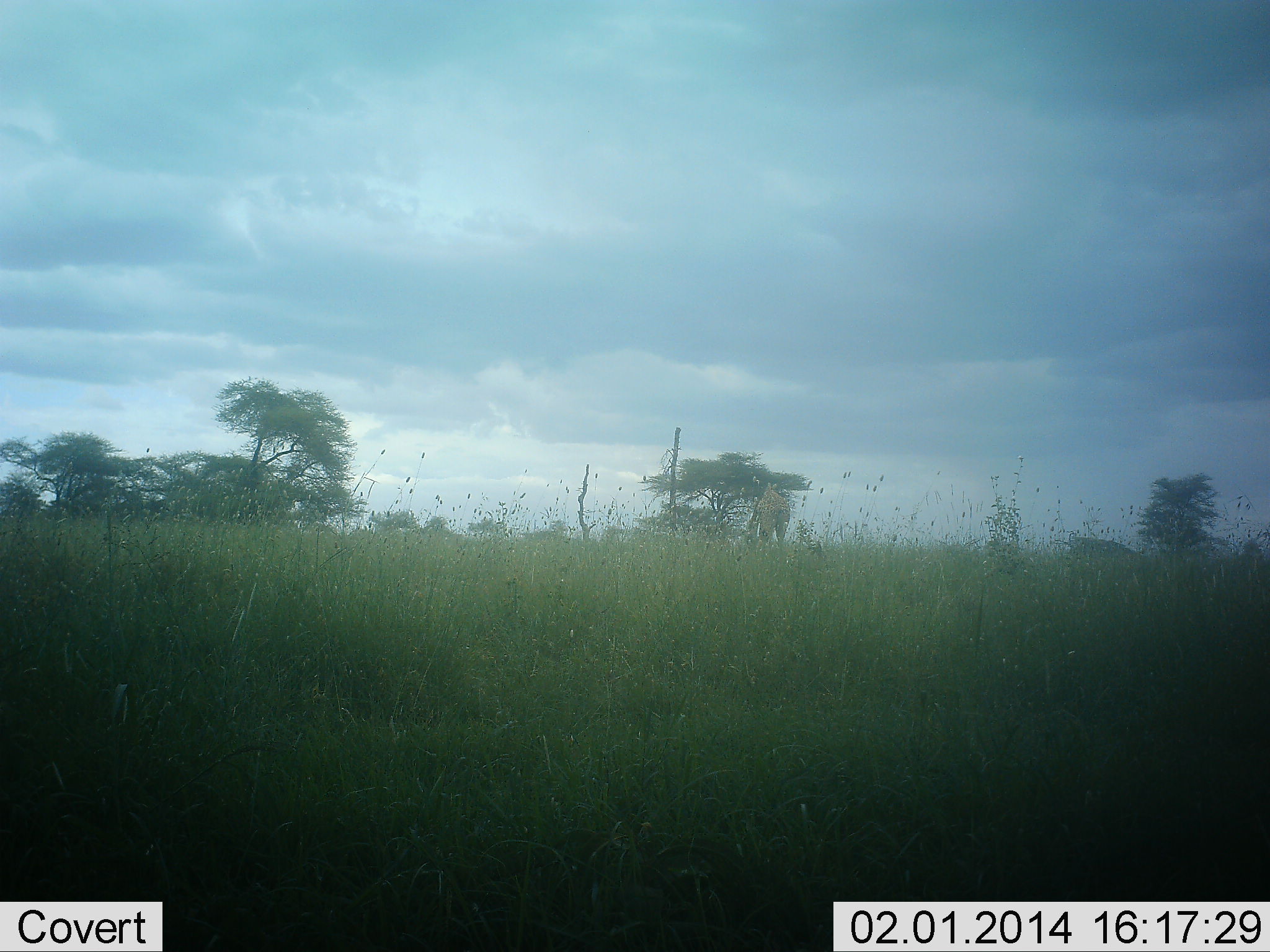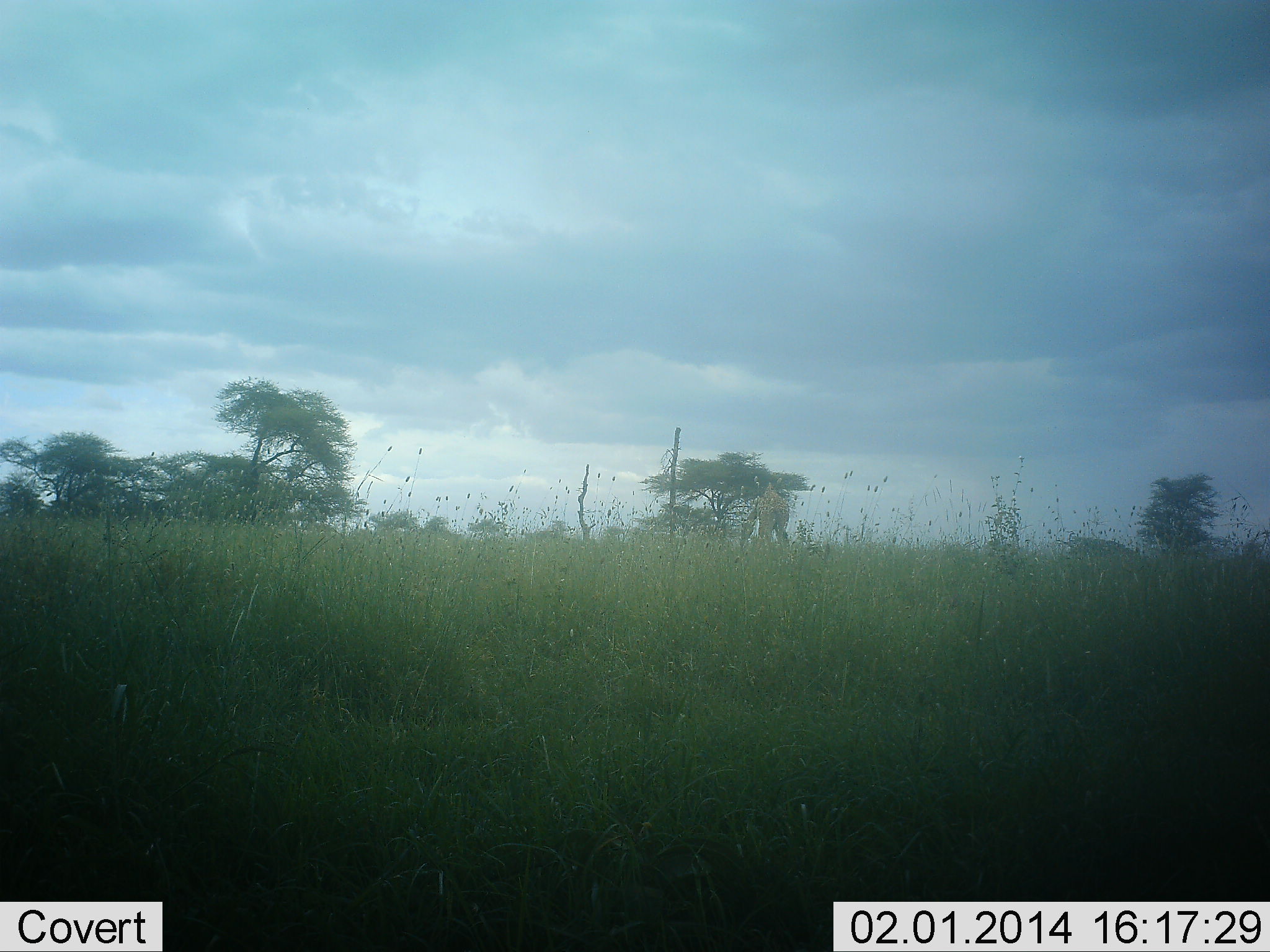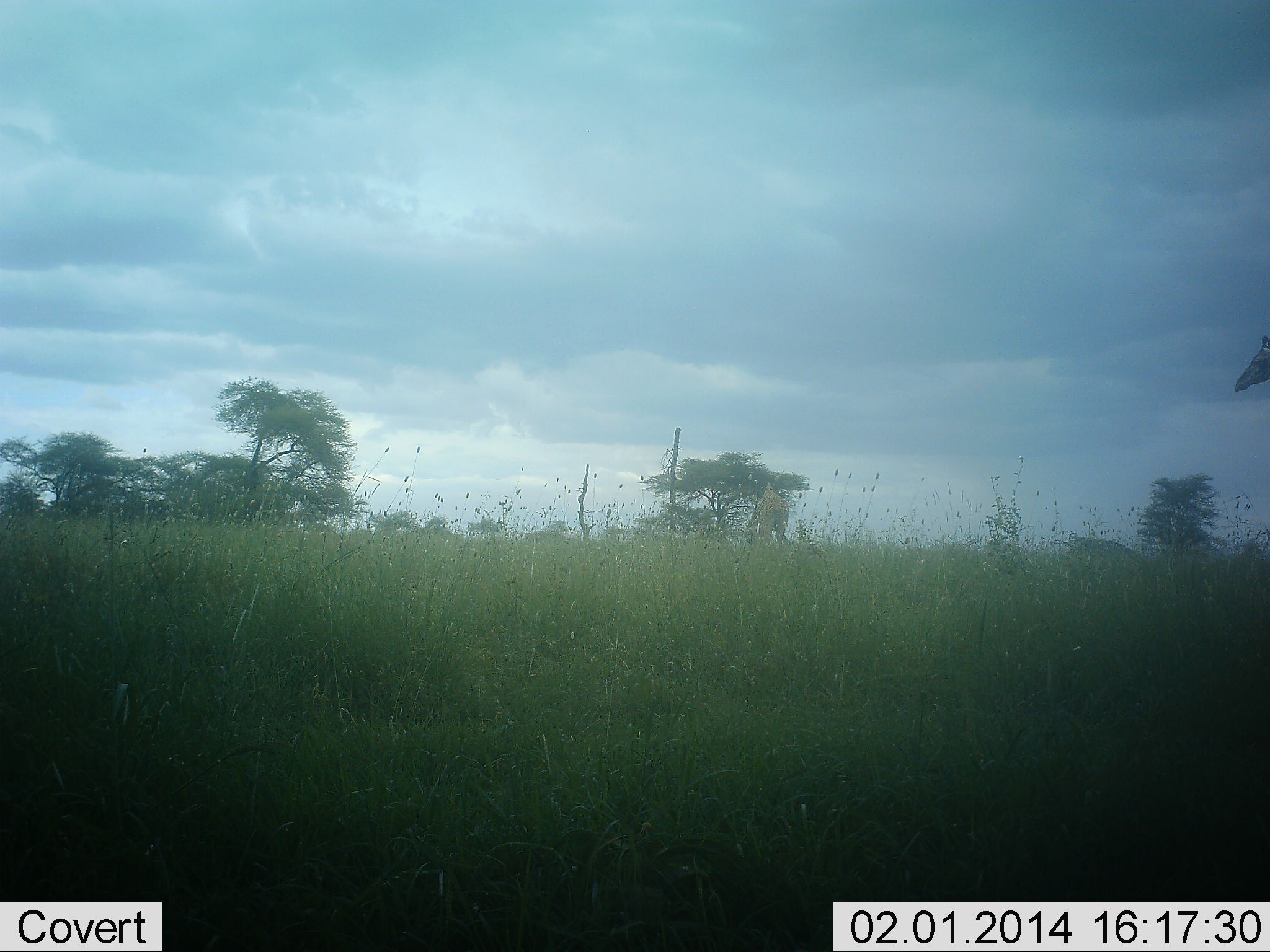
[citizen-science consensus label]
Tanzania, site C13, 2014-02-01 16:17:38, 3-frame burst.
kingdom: Animalia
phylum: Chordata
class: Mammalia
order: Artiodactyla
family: Giraffidae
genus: Giraffa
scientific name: Giraffa camelopardalis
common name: giraffe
Giraffe (Giraffa camelopardalis), count 2. Behavior (volunteer vote fractions): standing 30%, resting 0%, moving 70%, interacting 0%. Young present (vote fraction): 0%. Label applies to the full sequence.